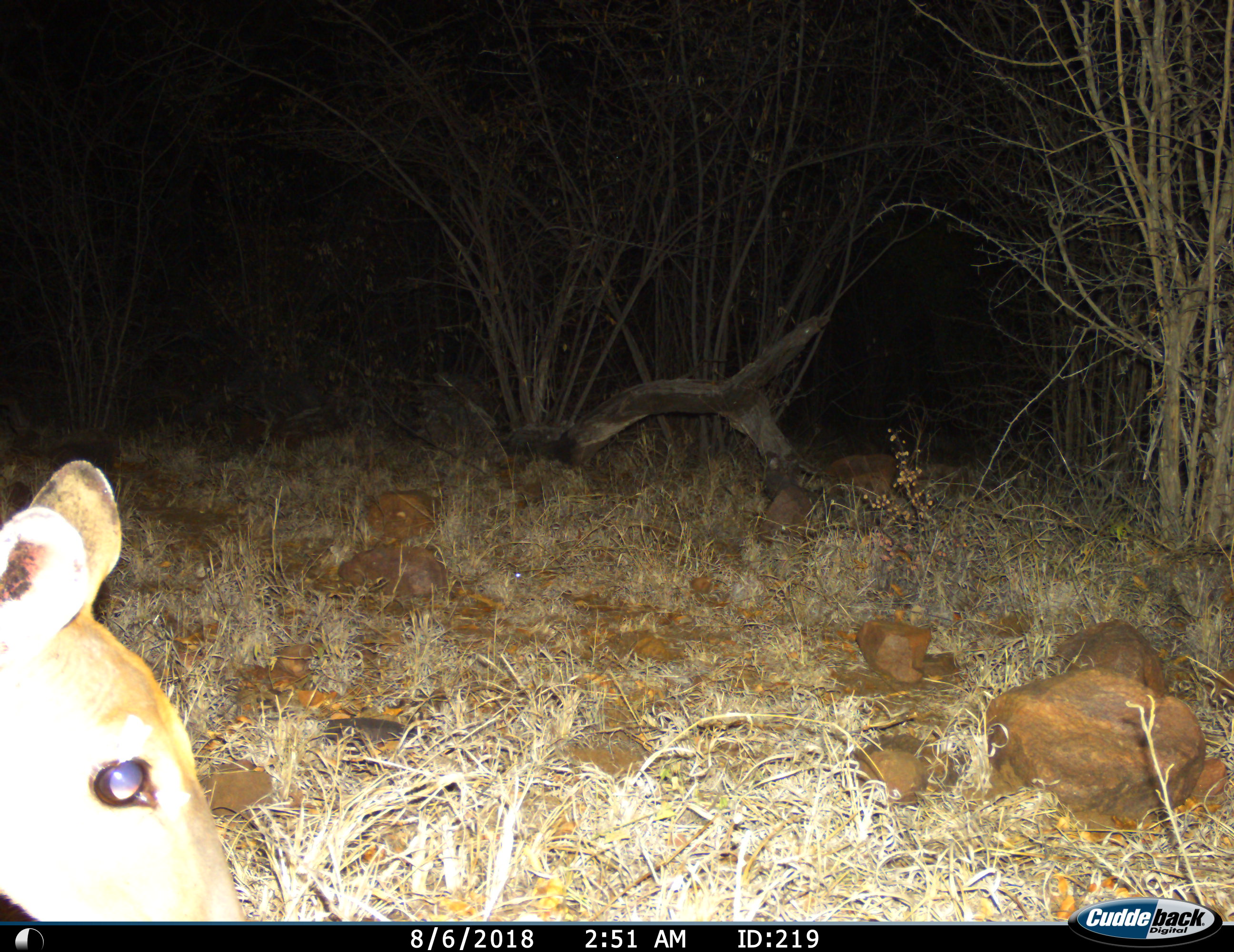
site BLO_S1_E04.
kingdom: Animalia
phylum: Chordata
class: Mammalia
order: Artiodactyla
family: Bovidae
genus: Aepyceros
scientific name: Aepyceros melampus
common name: impala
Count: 1.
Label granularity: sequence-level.